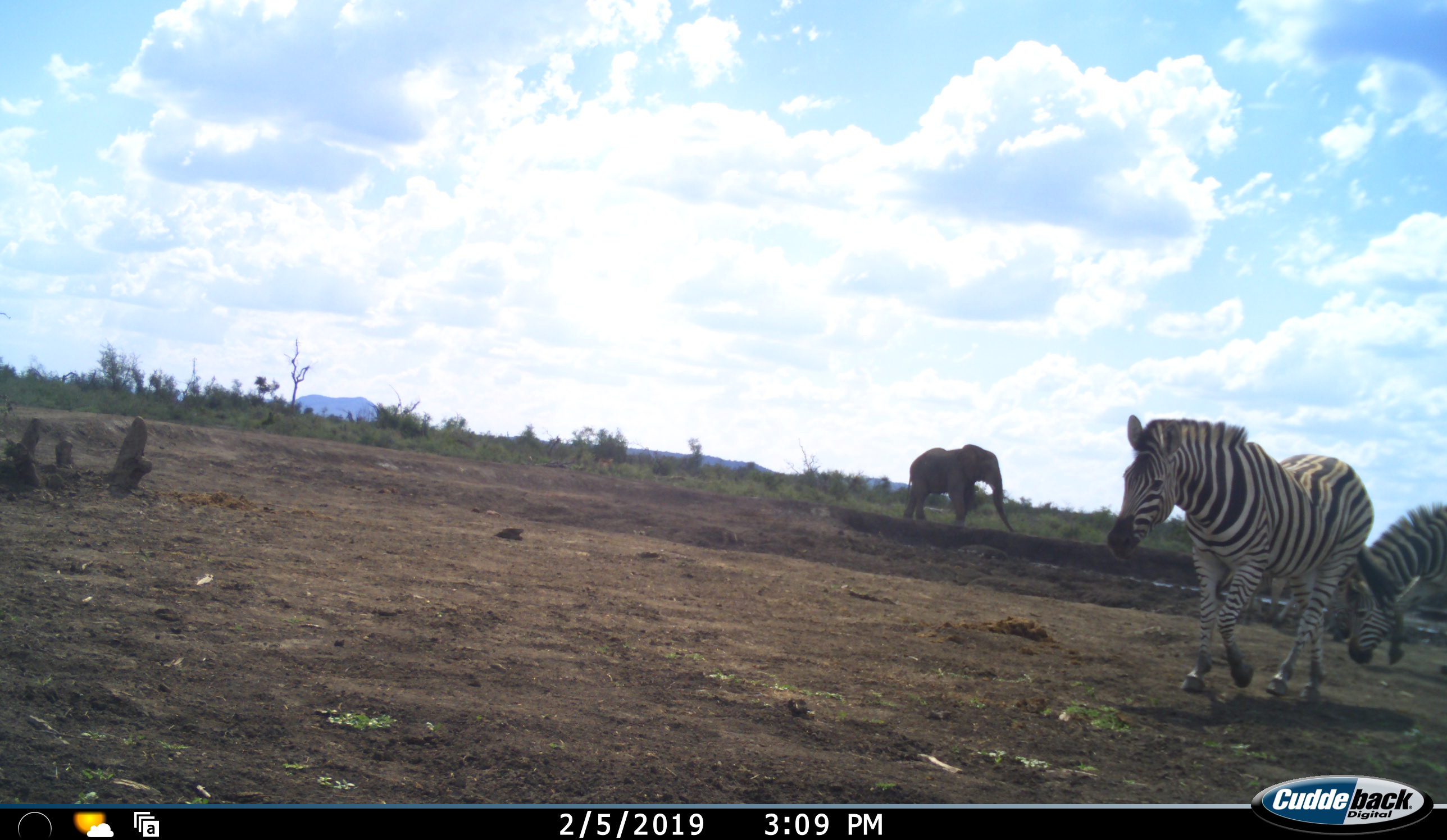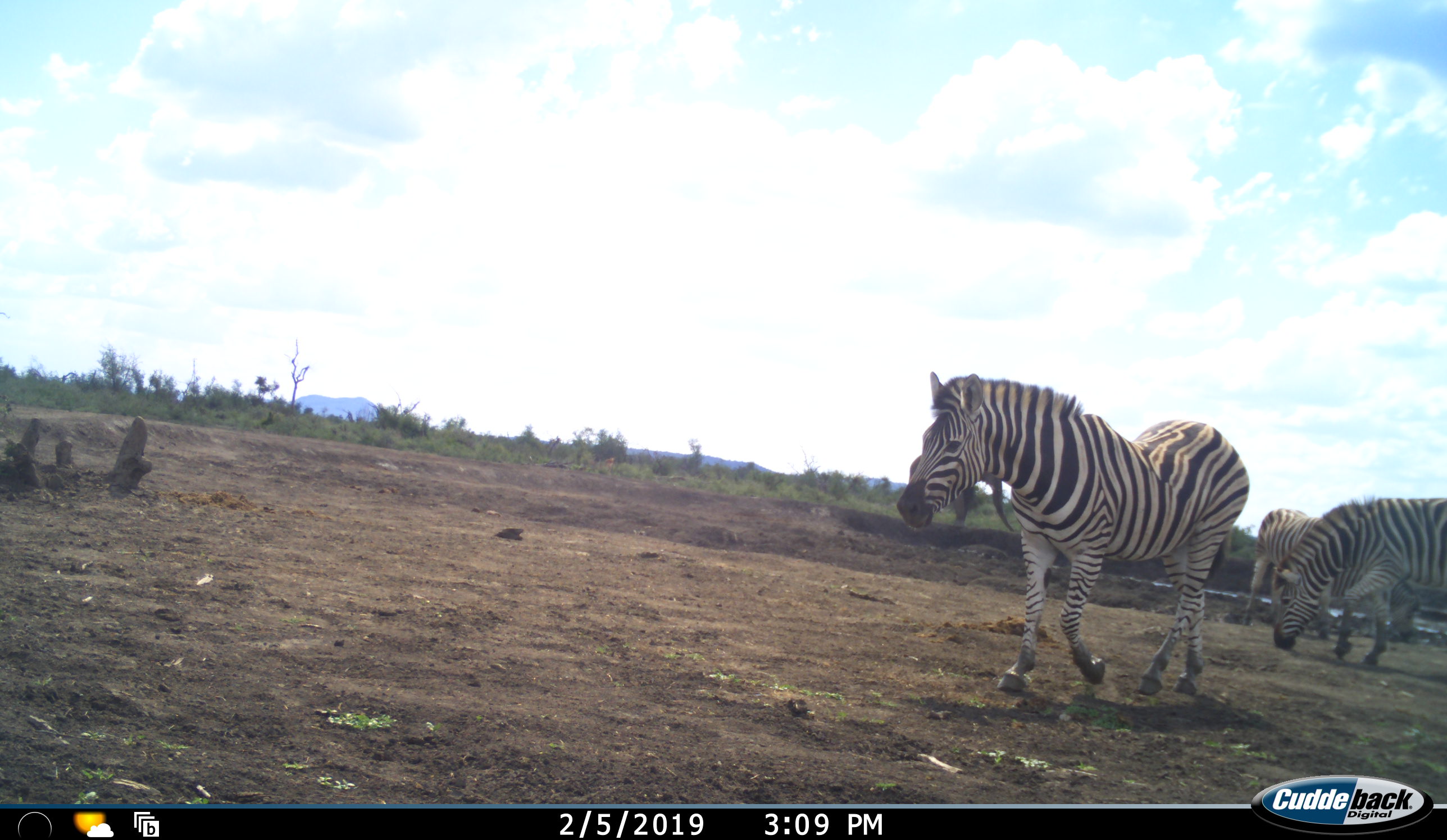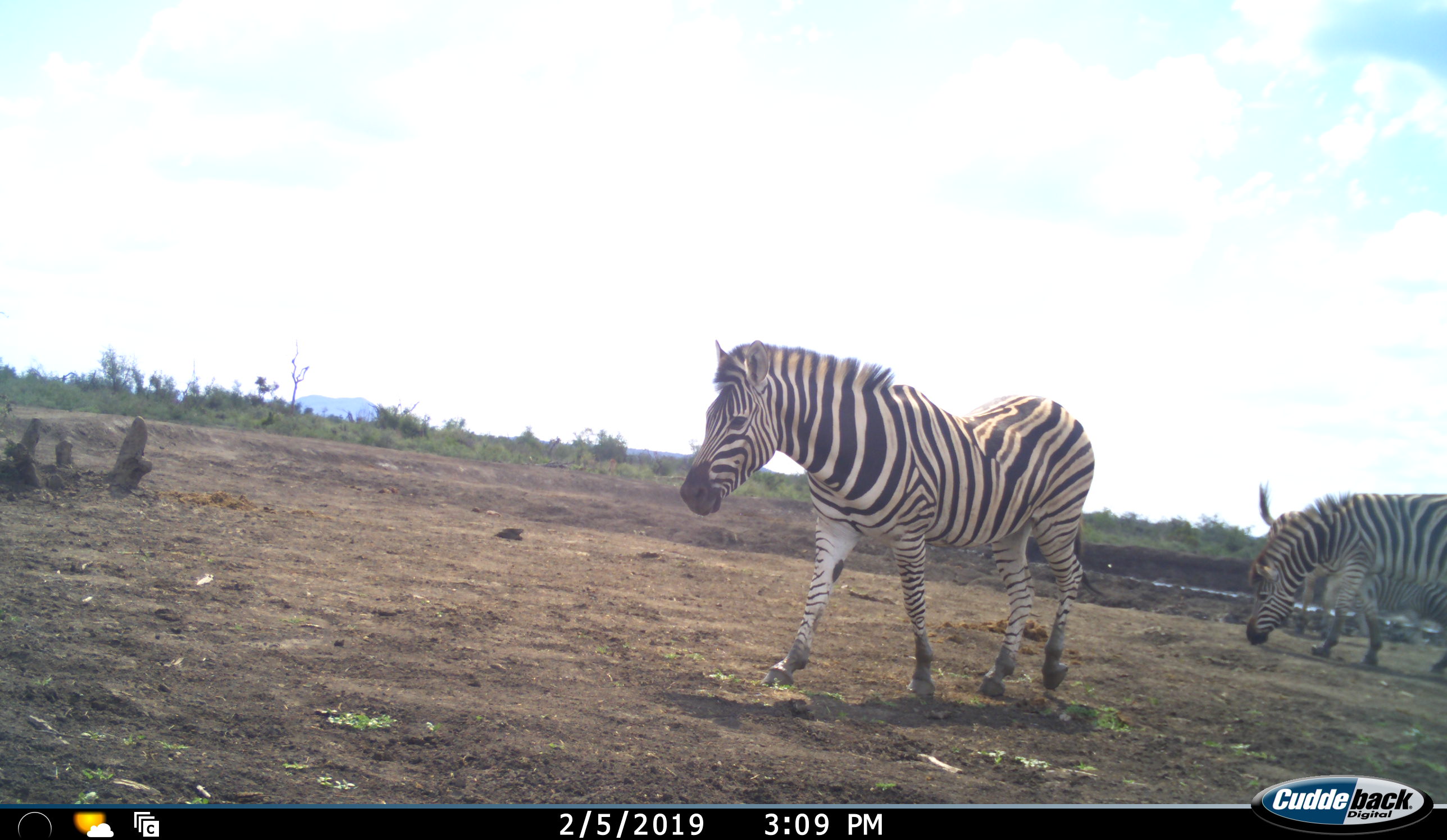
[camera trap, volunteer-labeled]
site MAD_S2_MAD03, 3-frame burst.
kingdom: Animalia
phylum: Chordata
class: Mammalia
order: Proboscidea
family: Elephantidae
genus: Loxodonta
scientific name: Loxodonta africana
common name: african bush elephant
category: elephant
Elephant (african bush elephant) (Loxodonta africana), count 1. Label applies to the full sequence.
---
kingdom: Animalia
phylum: Chordata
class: Mammalia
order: Perissodactyla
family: Equidae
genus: Equus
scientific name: Equus quagga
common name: plains zebra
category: zebraplains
Zebraplains (plains zebra) (Equus quagga), count 3. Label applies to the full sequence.